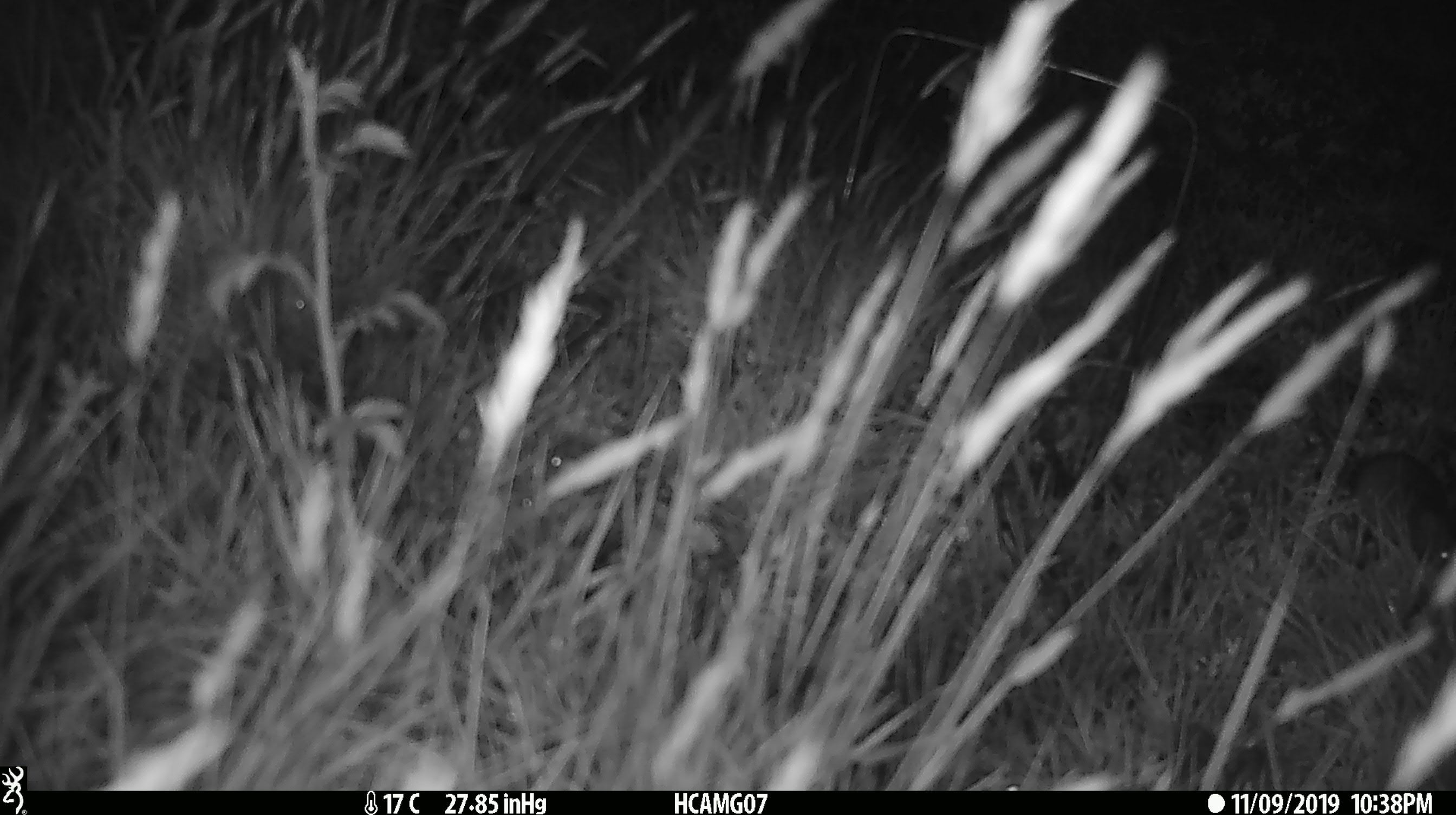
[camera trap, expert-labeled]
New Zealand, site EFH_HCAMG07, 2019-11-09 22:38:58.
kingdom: Animalia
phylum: Chordata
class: Mammalia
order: Rodentia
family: Muridae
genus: Mus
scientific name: Mus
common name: mouse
Mouse (Mus).